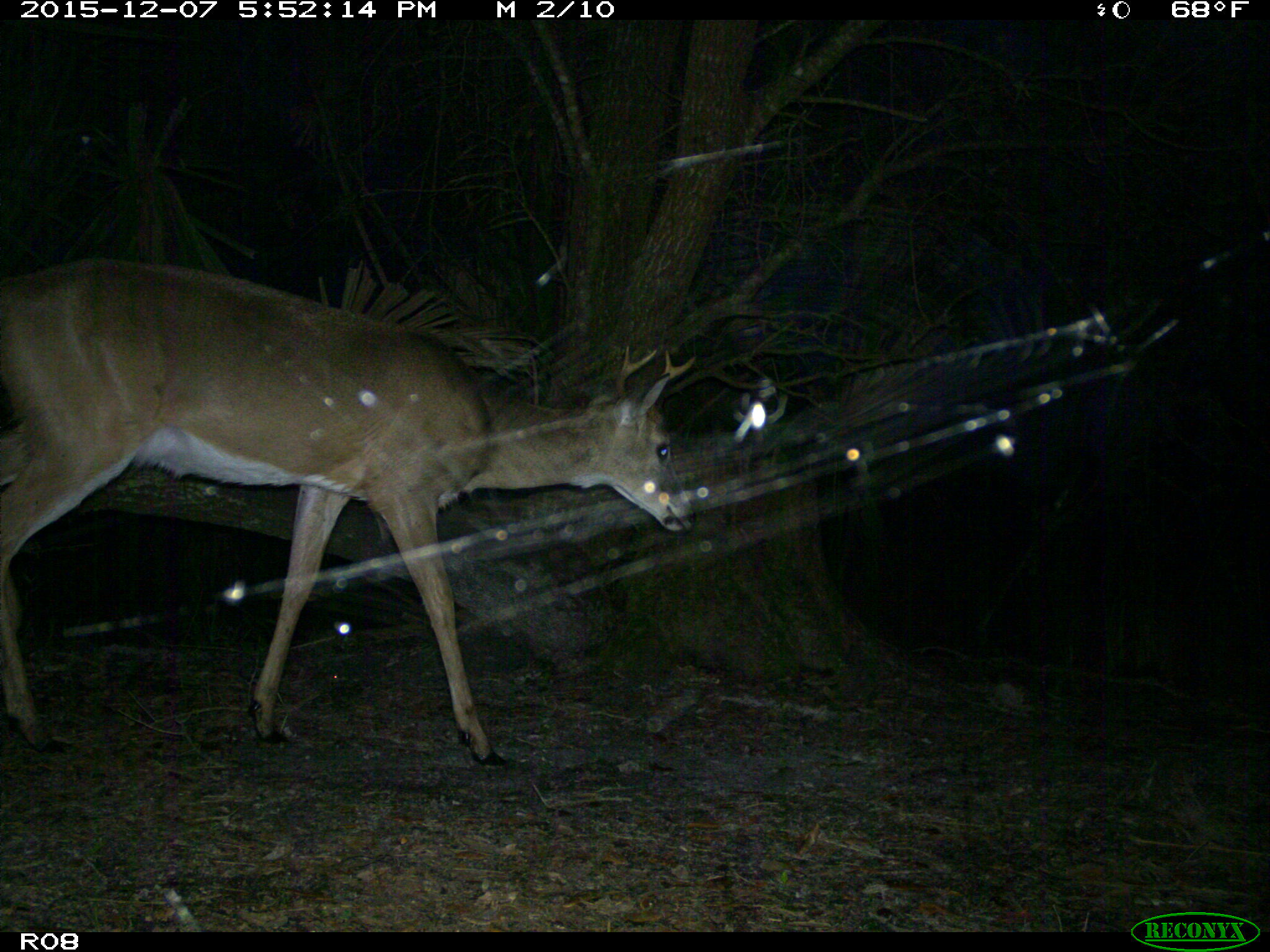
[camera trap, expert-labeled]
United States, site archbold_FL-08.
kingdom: Animalia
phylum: Chordata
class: Mammalia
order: Artiodactyla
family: Cervidae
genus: Odocoileus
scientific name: Odocoileus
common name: deer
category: unidentified deer